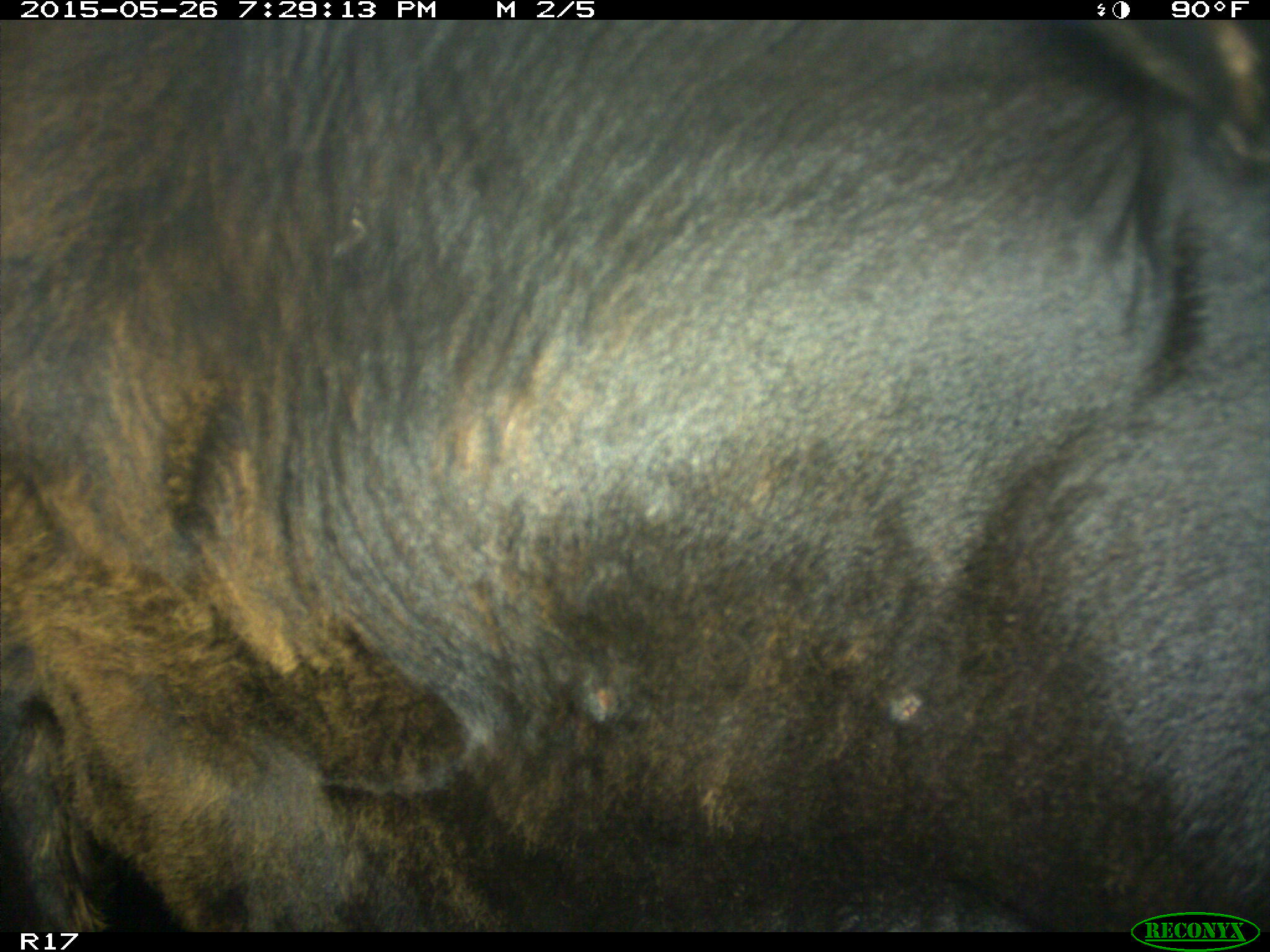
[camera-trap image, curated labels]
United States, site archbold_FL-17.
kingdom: Animalia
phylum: Chordata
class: Mammalia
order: Artiodactyla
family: Bovidae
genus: Bos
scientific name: Bos taurus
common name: domestic cow